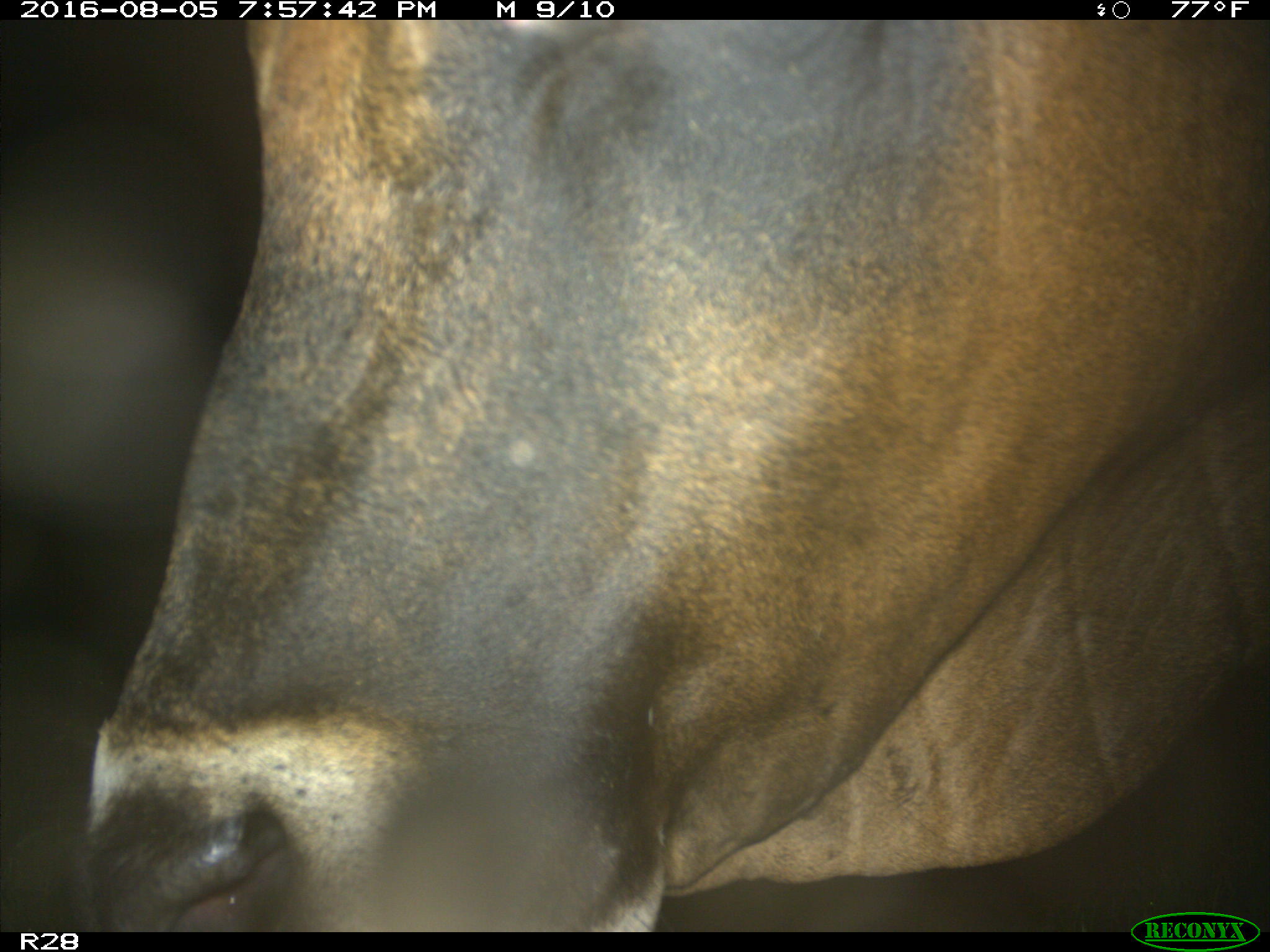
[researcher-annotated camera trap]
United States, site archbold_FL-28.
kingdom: Animalia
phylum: Chordata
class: Mammalia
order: Artiodactyla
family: Bovidae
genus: Bos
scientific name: Bos taurus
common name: domestic cow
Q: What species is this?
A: Bos taurus (domestic cow).